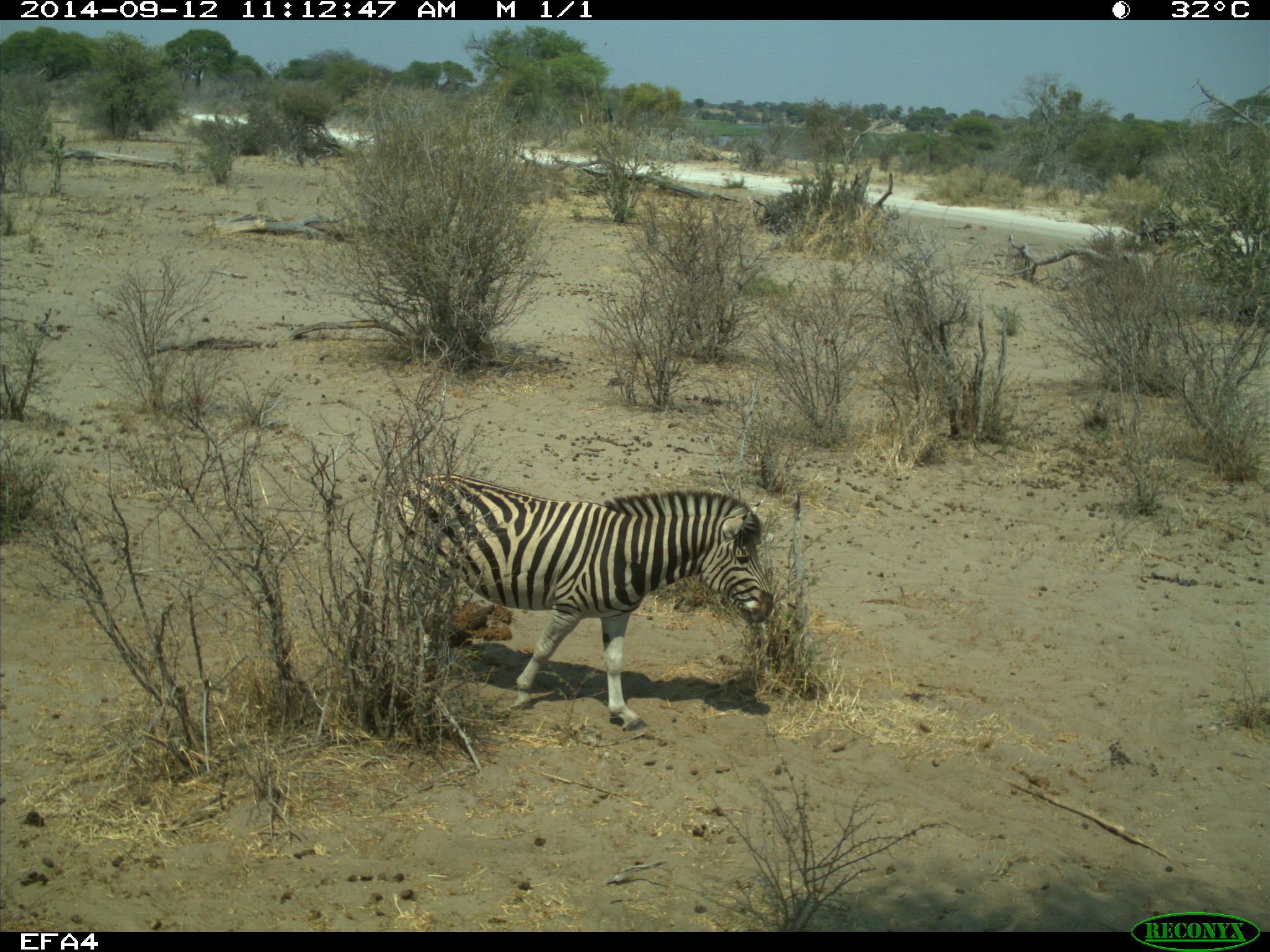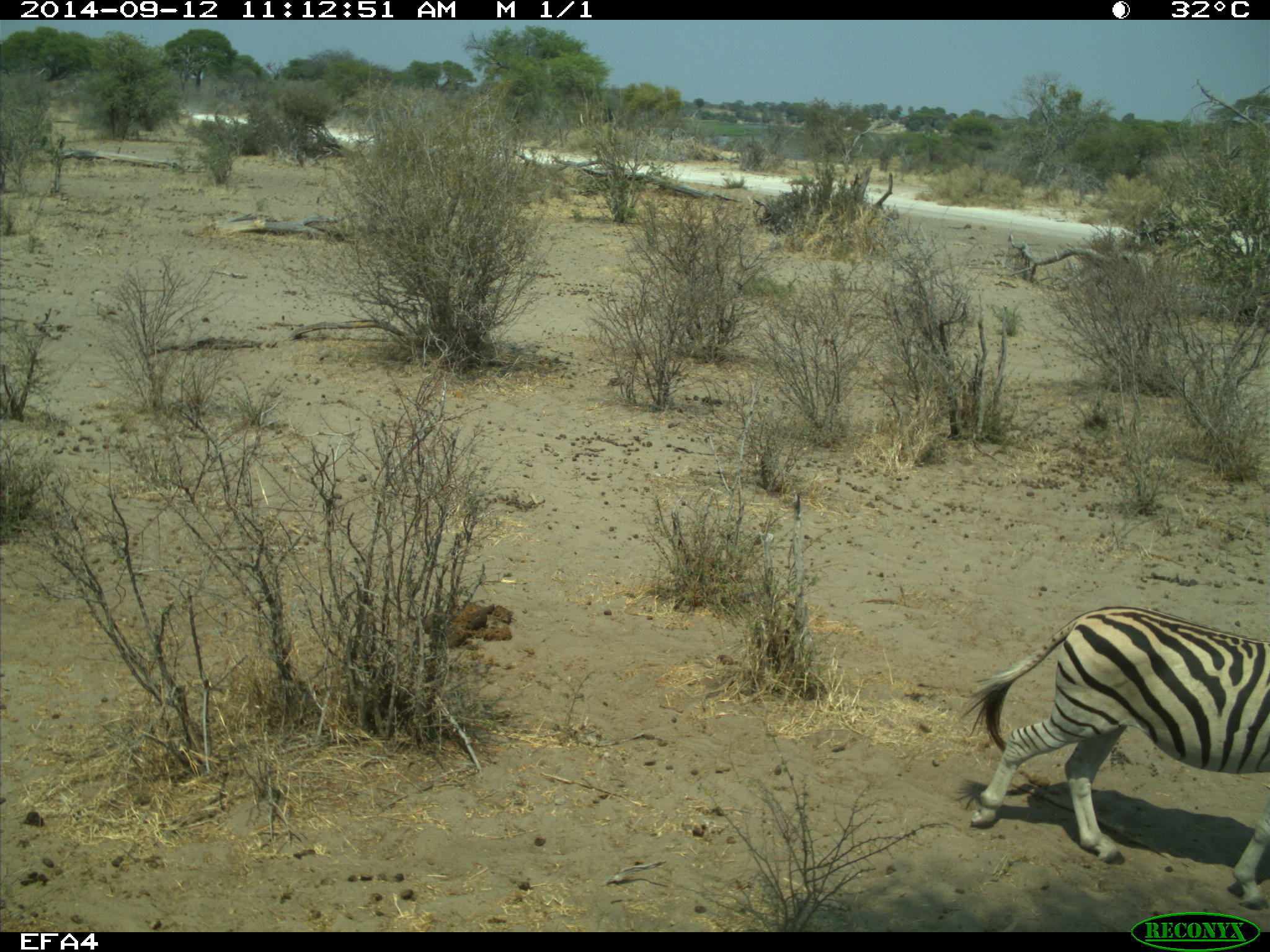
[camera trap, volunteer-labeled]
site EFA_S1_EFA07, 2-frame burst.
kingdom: Animalia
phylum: Chordata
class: Mammalia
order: Perissodactyla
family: Equidae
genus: Equus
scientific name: Equus quagga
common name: plains zebra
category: zebraplains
Zebraplains (plains zebra) (Equus quagga), count 1. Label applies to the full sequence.